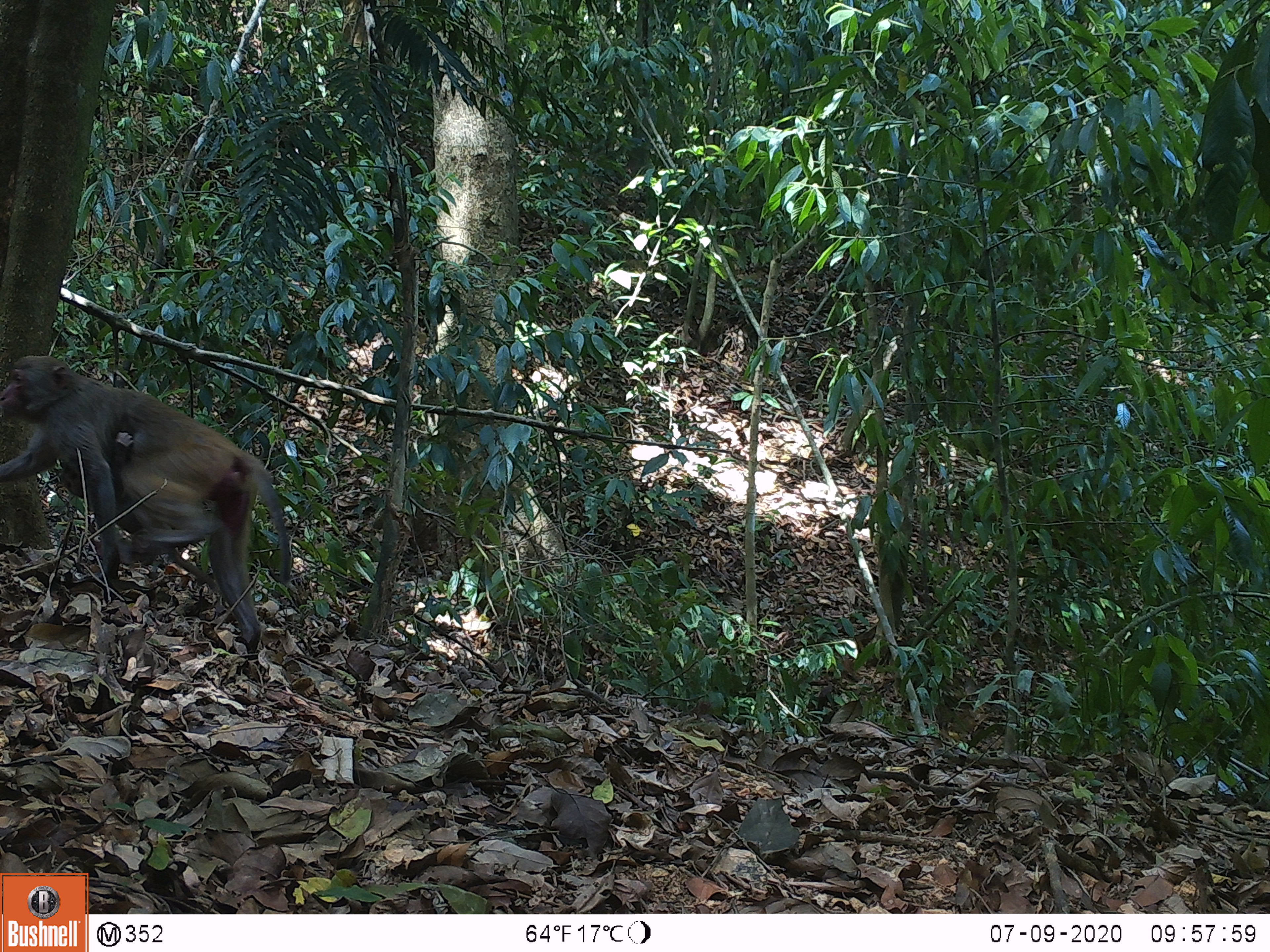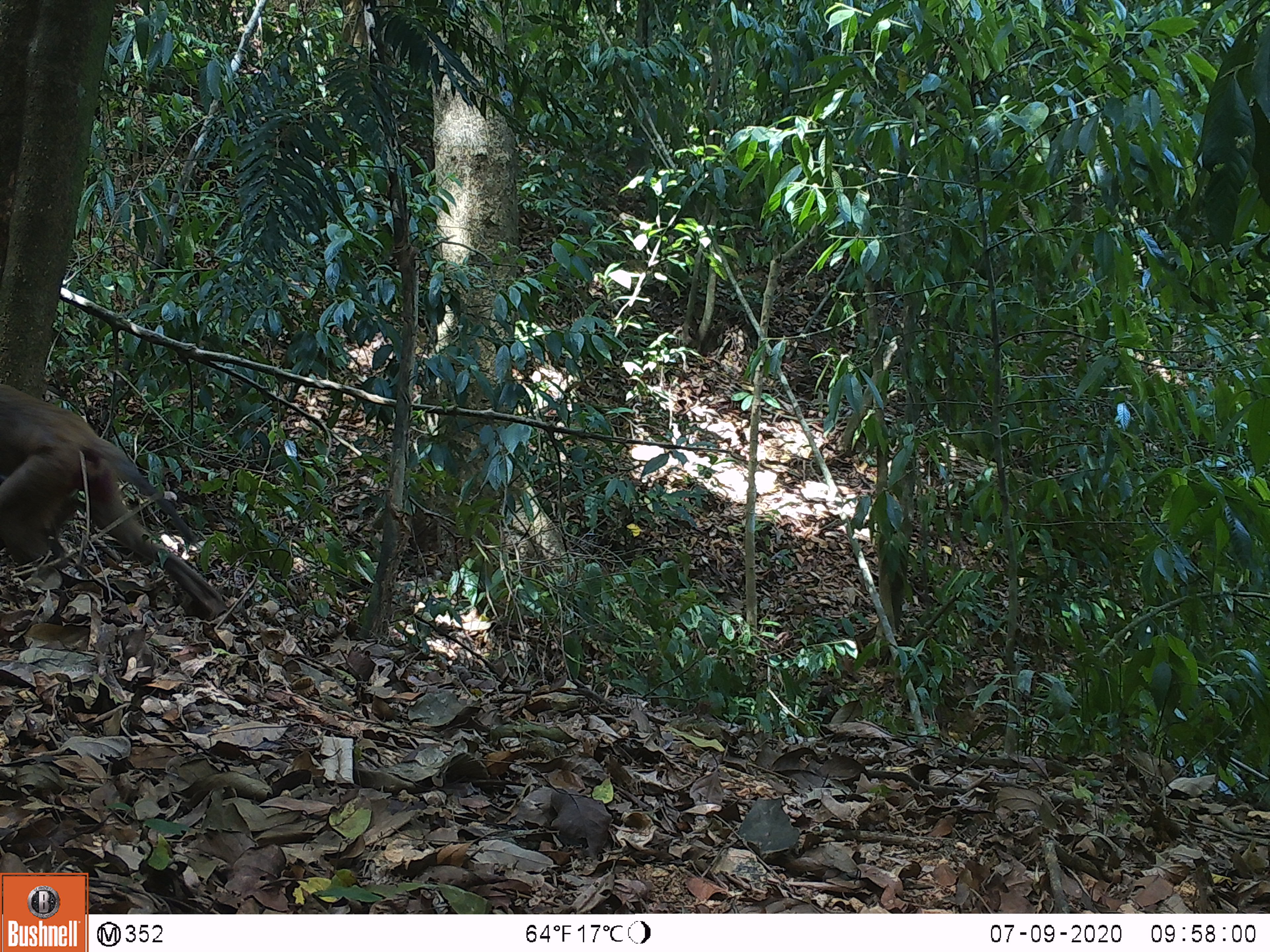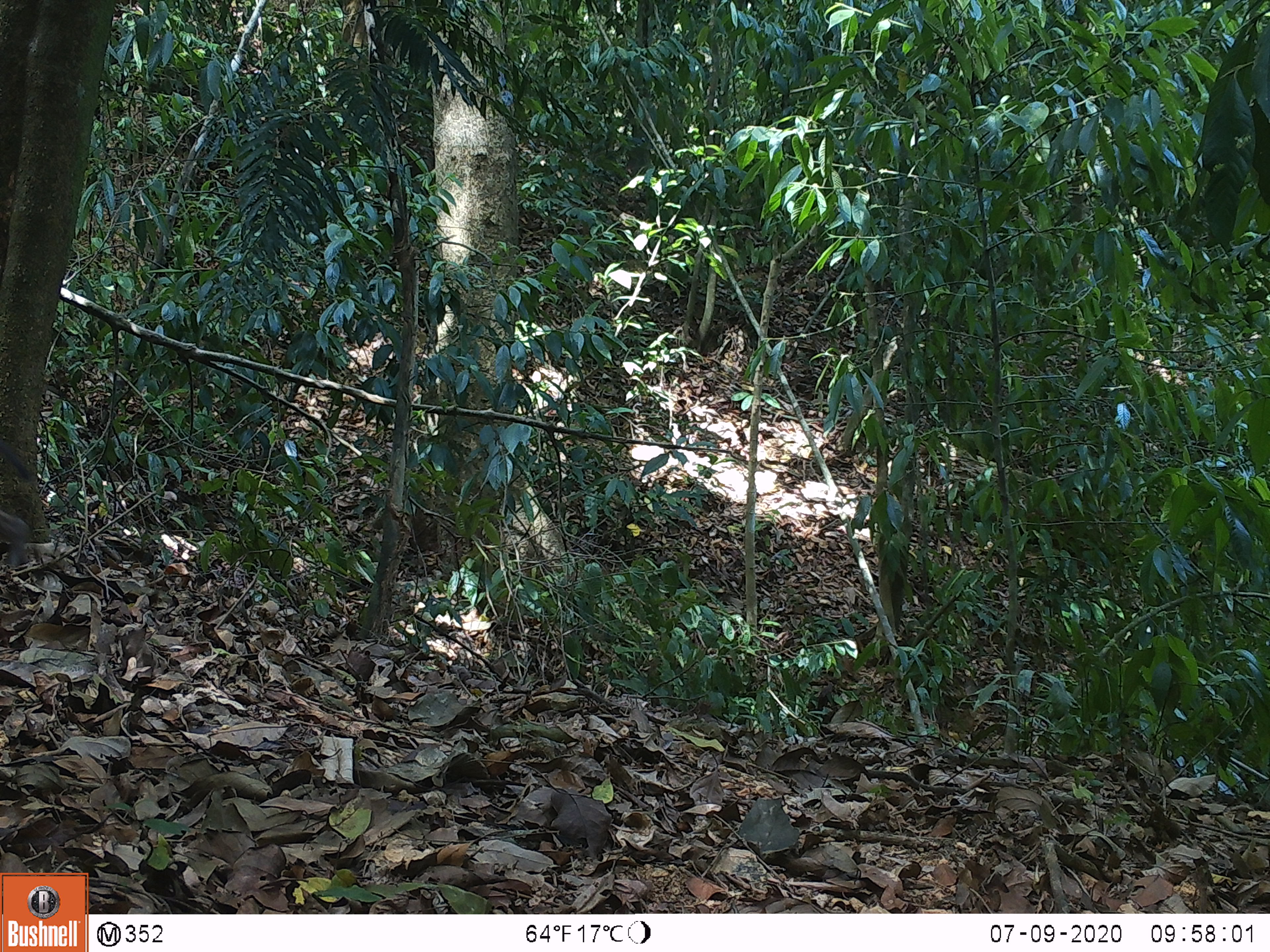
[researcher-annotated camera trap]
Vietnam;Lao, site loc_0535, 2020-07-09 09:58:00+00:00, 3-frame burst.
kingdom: Animalia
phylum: Chordata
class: Mammalia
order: Primates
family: Cercopithecidae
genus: Macaca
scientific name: Macaca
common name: macaques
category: assam or rhesus macaque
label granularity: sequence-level